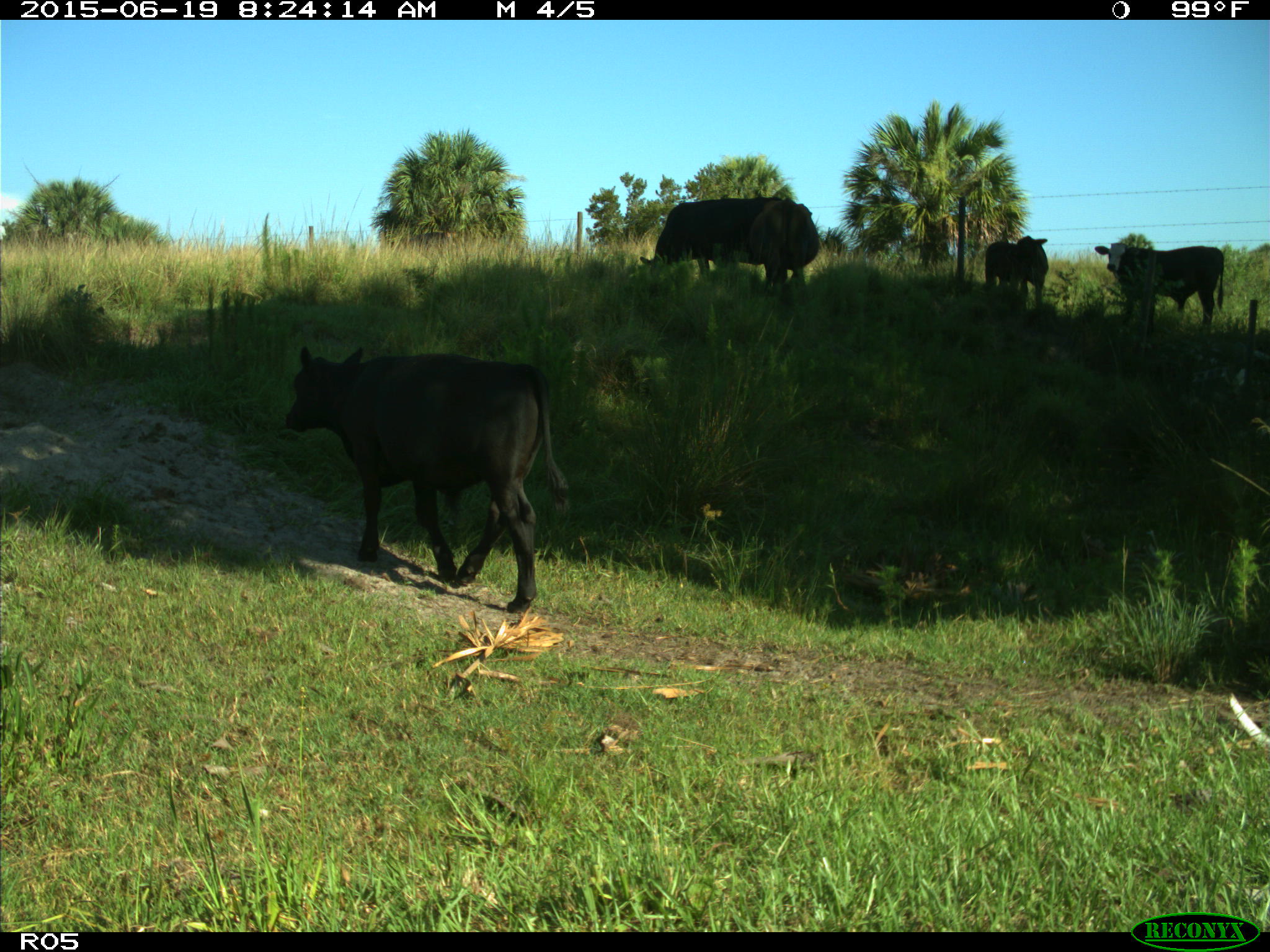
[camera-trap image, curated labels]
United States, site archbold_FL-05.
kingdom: Animalia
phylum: Chordata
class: Mammalia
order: Artiodactyla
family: Bovidae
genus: Bos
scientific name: Bos taurus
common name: domestic cow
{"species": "Bos taurus (domestic cow)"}